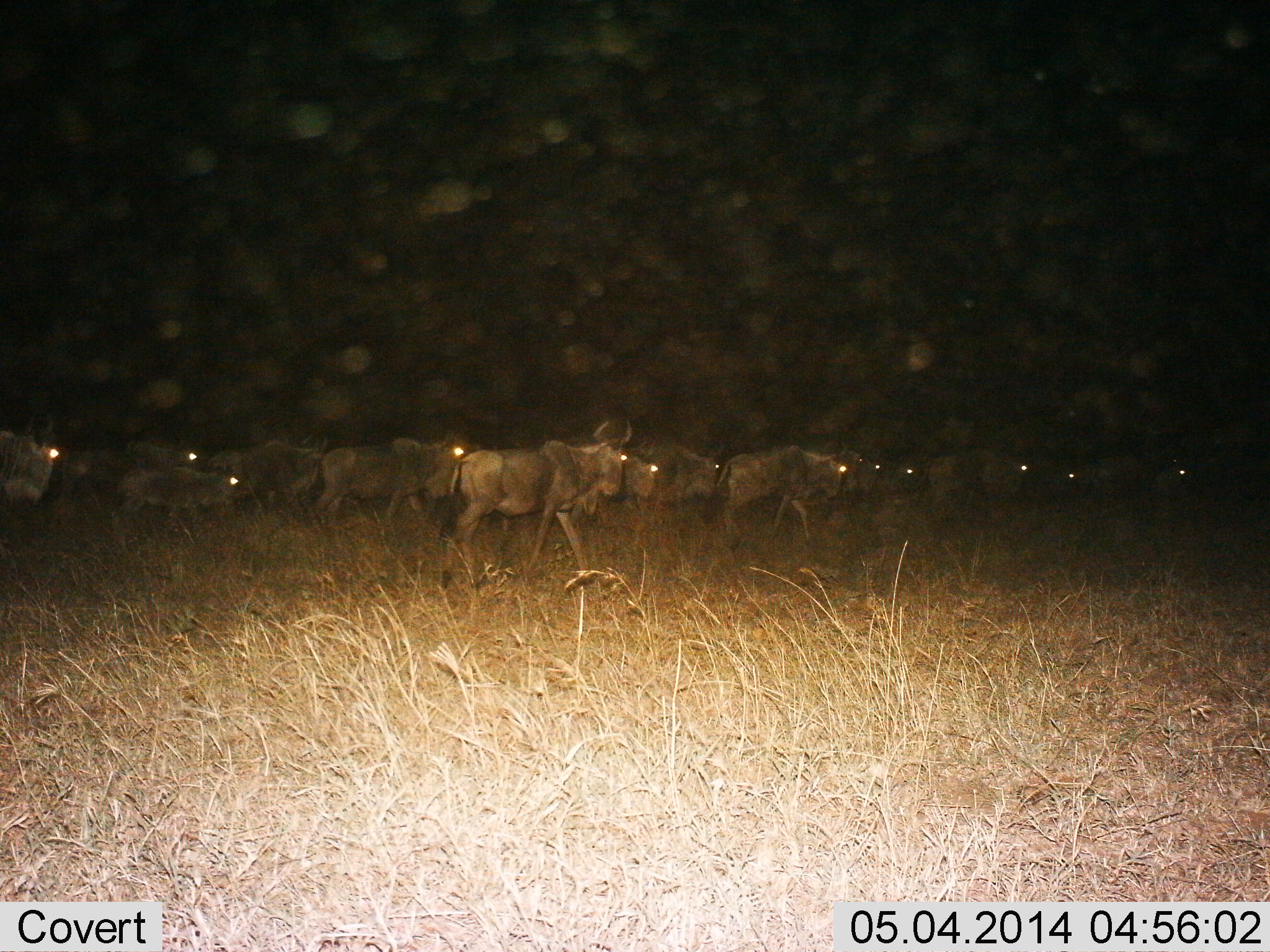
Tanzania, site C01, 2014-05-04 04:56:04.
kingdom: Animalia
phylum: Chordata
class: Mammalia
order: Artiodactyla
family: Bovidae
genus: Connochaetes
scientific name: Connochaetes taurinus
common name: blue wildebeest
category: wildebeest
Wildebeest (blue wildebeest) (Connochaetes taurinus), count 11-50. Behavior (volunteer vote fractions): standing 10%, resting 0%, moving 90%, interacting 0%. Young present (vote fraction): 30%. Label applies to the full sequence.